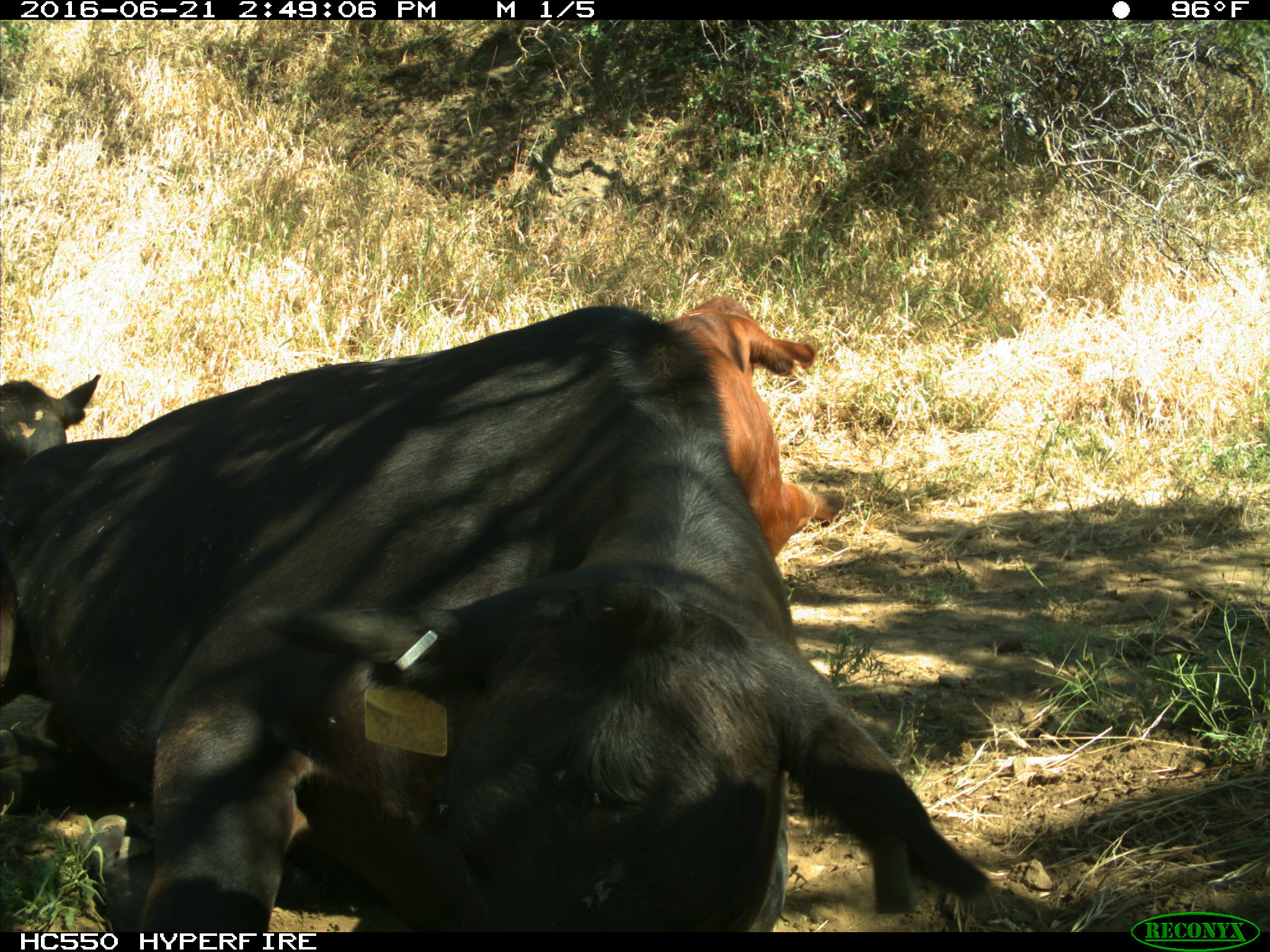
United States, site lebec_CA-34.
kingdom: Animalia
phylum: Chordata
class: Mammalia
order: Artiodactyla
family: Bovidae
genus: Bos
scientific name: Bos taurus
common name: domestic cow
Bos taurus (domestic cow).